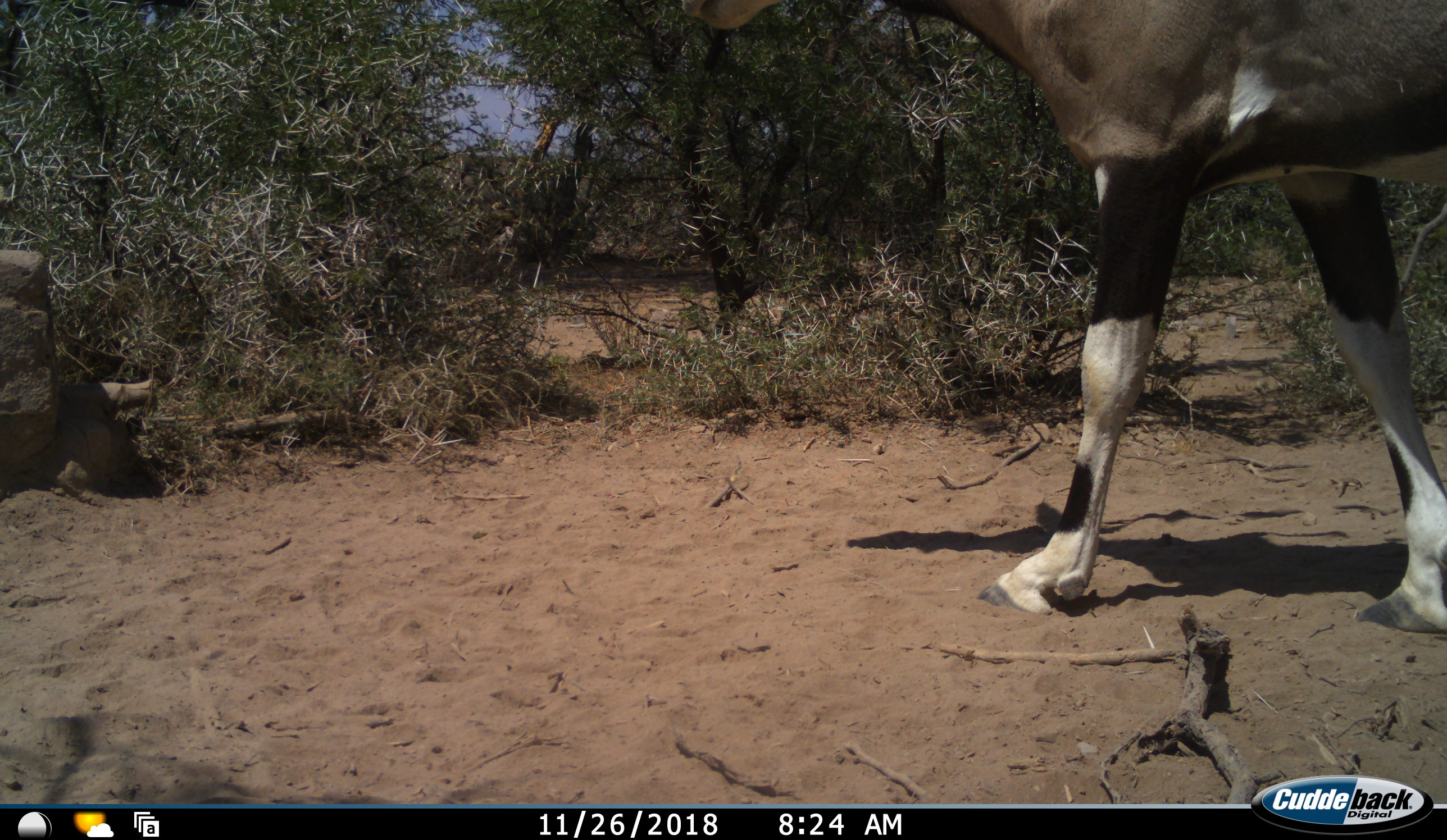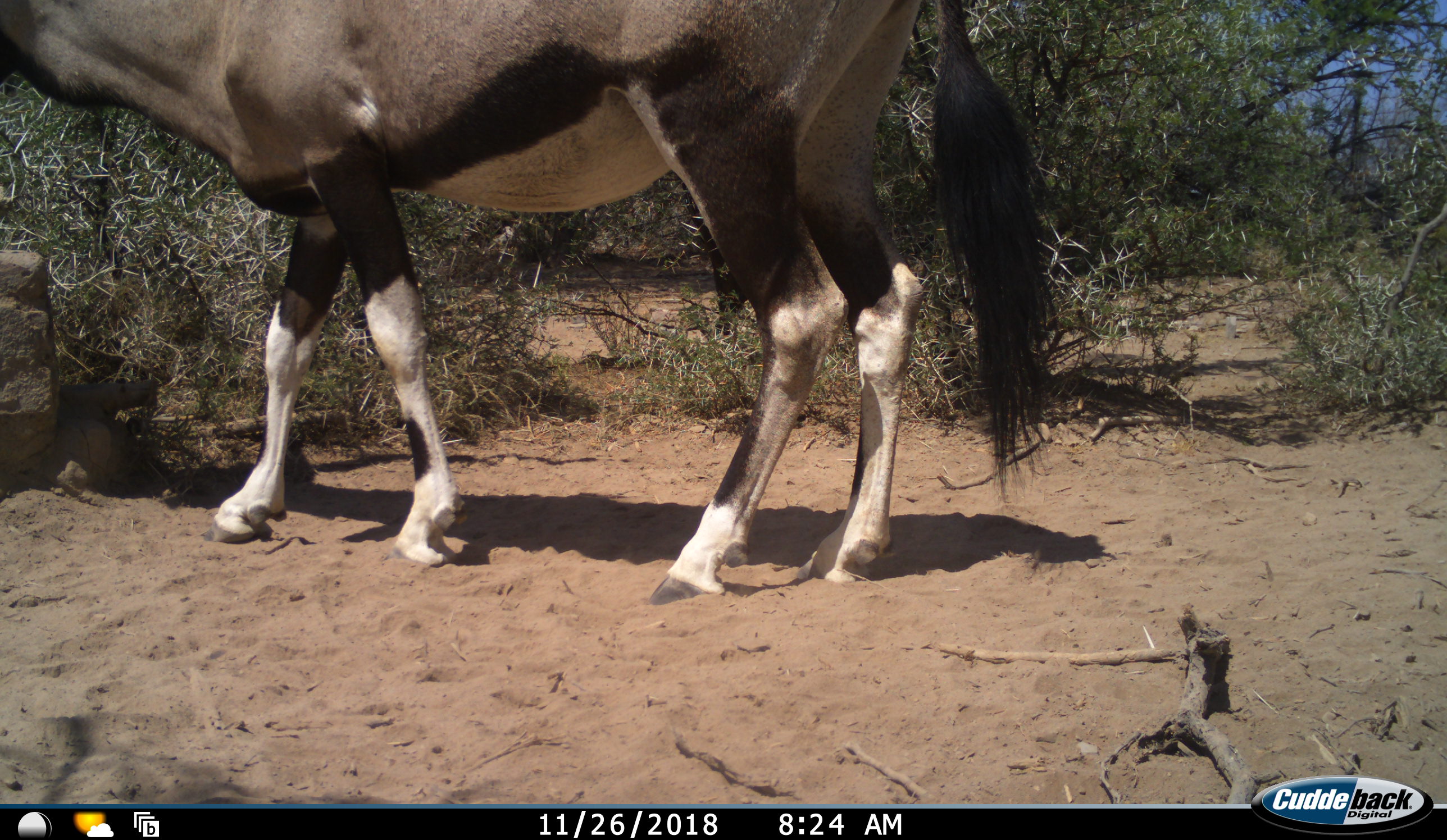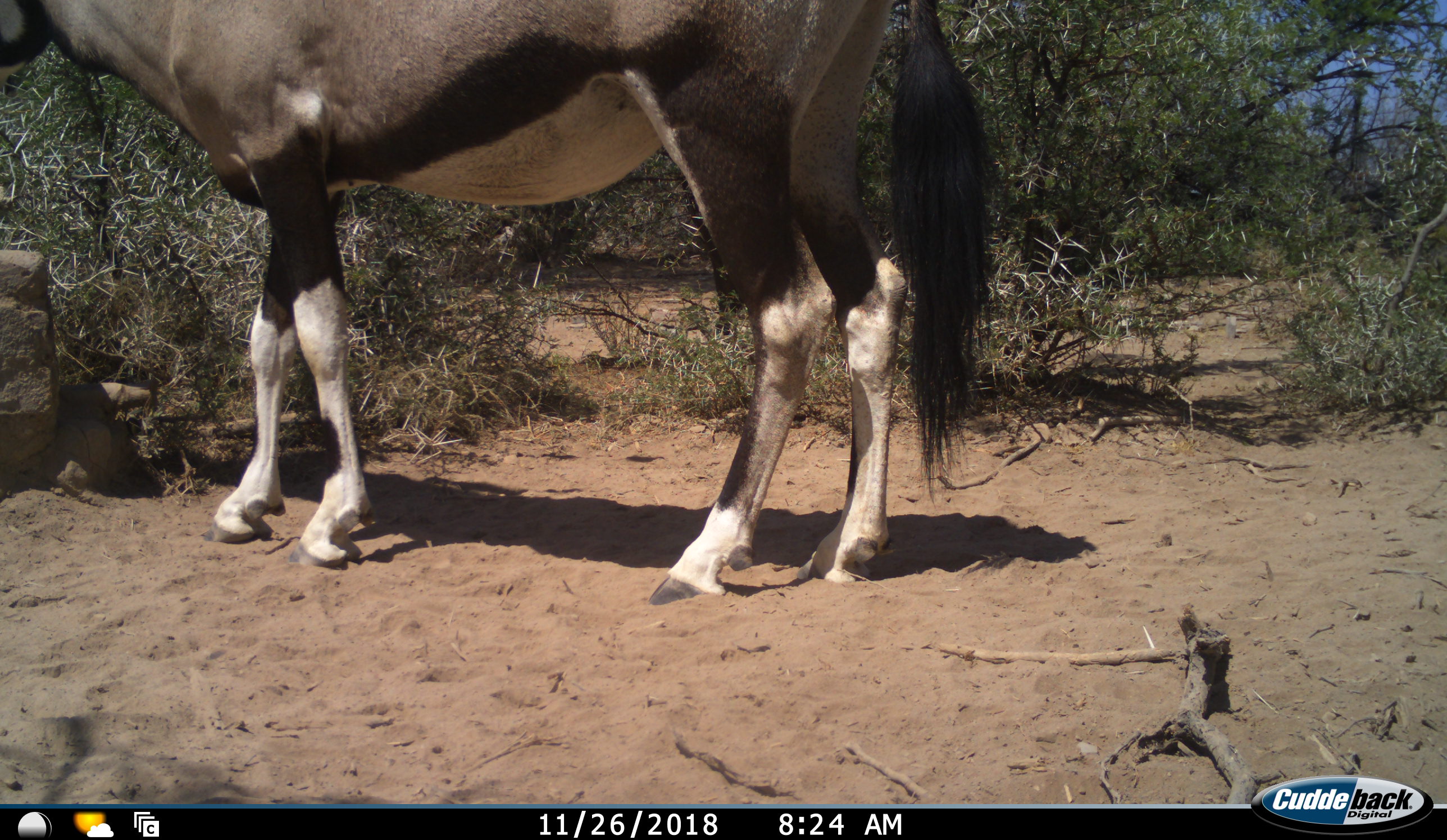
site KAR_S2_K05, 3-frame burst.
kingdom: Animalia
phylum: Chordata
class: Mammalia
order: Artiodactyla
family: Bovidae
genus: Oryx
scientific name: Oryx gazella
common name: gemsbok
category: oryx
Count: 1.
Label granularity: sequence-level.